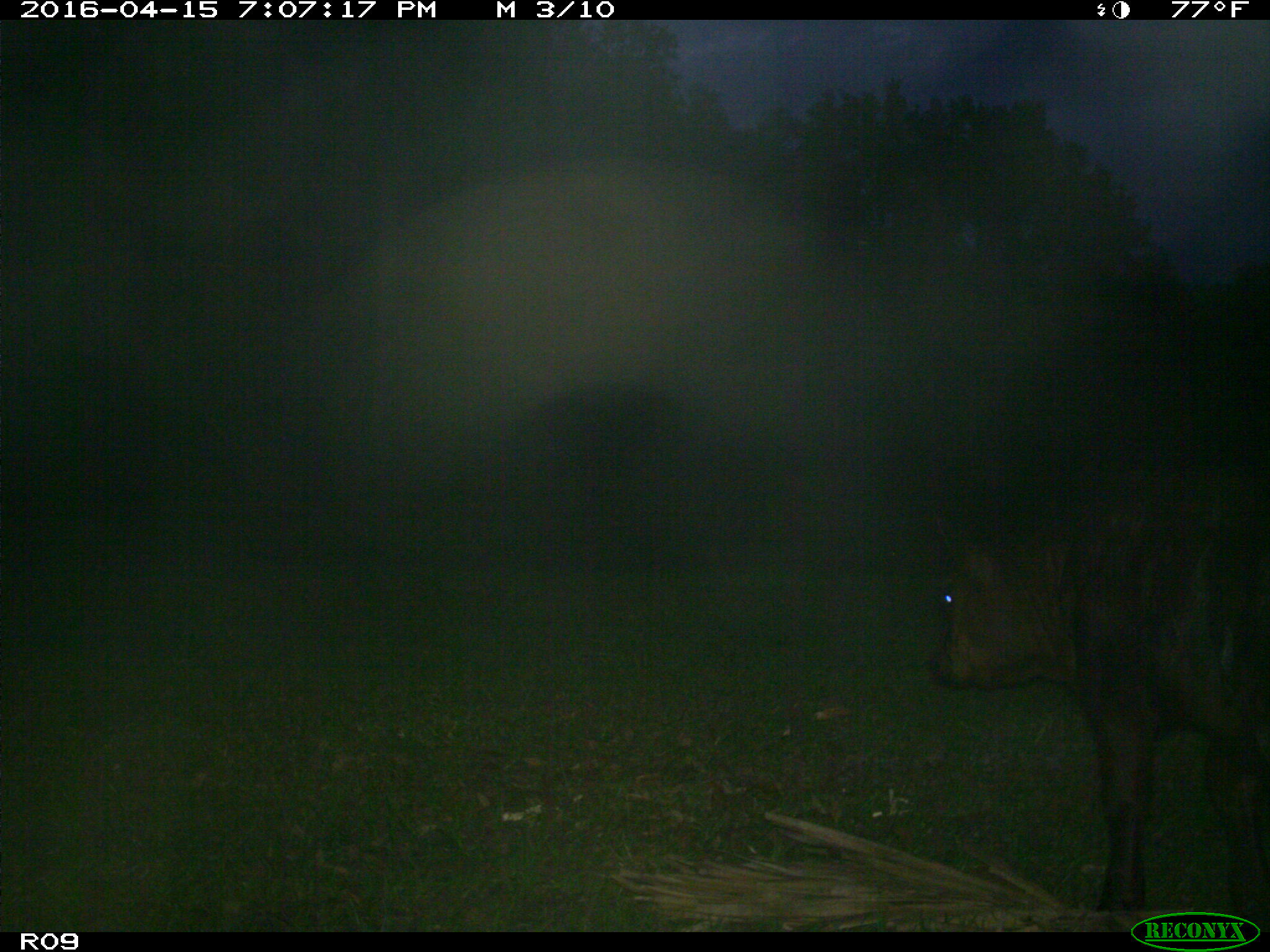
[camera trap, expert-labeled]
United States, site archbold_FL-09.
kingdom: Animalia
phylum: Chordata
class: Mammalia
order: Artiodactyla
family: Bovidae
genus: Bos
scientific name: Bos taurus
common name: domestic cow